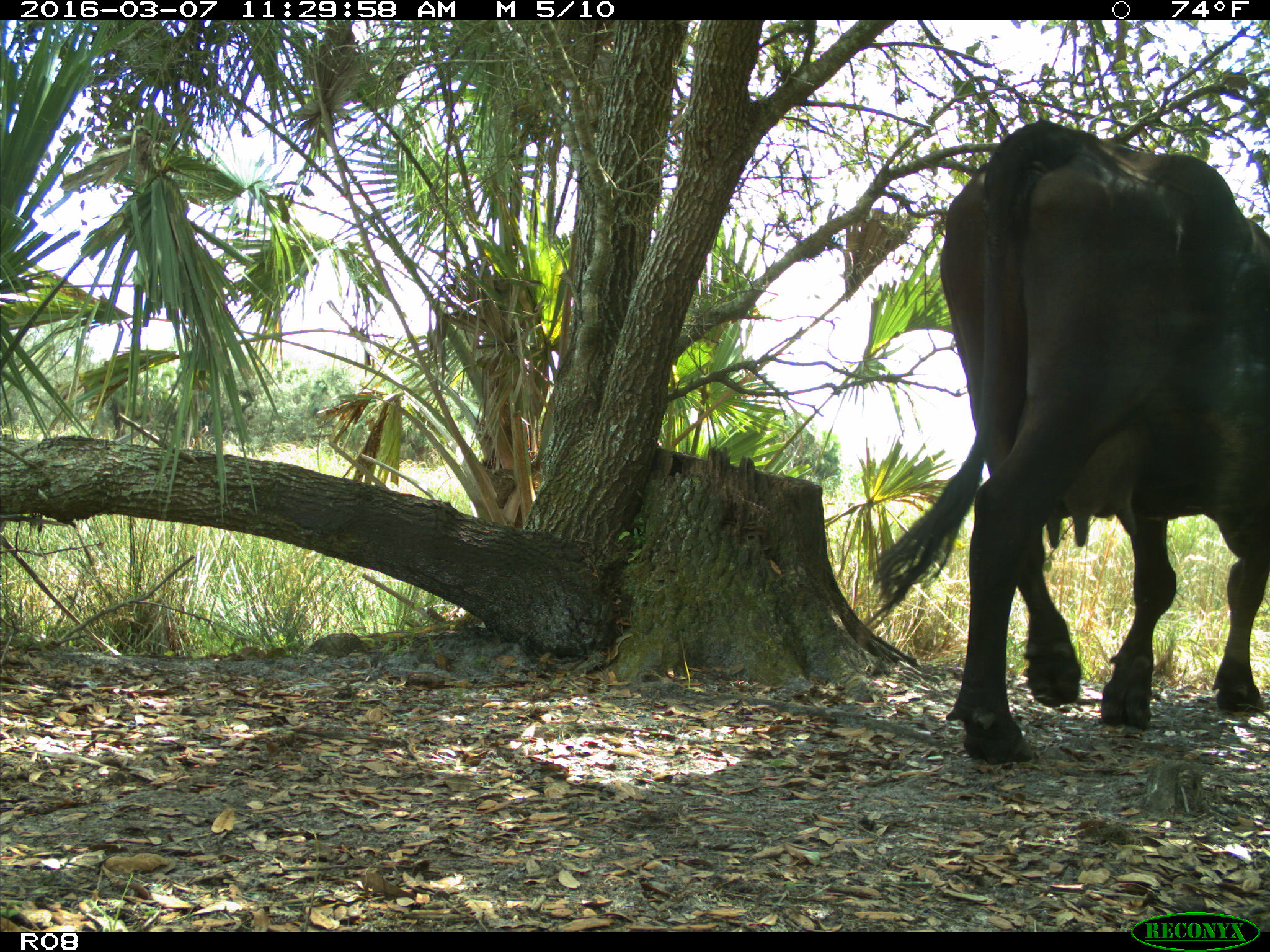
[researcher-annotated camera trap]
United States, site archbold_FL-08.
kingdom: Animalia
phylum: Chordata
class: Mammalia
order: Artiodactyla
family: Bovidae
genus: Bos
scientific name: Bos taurus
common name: domestic cow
Bos taurus (domestic cow).